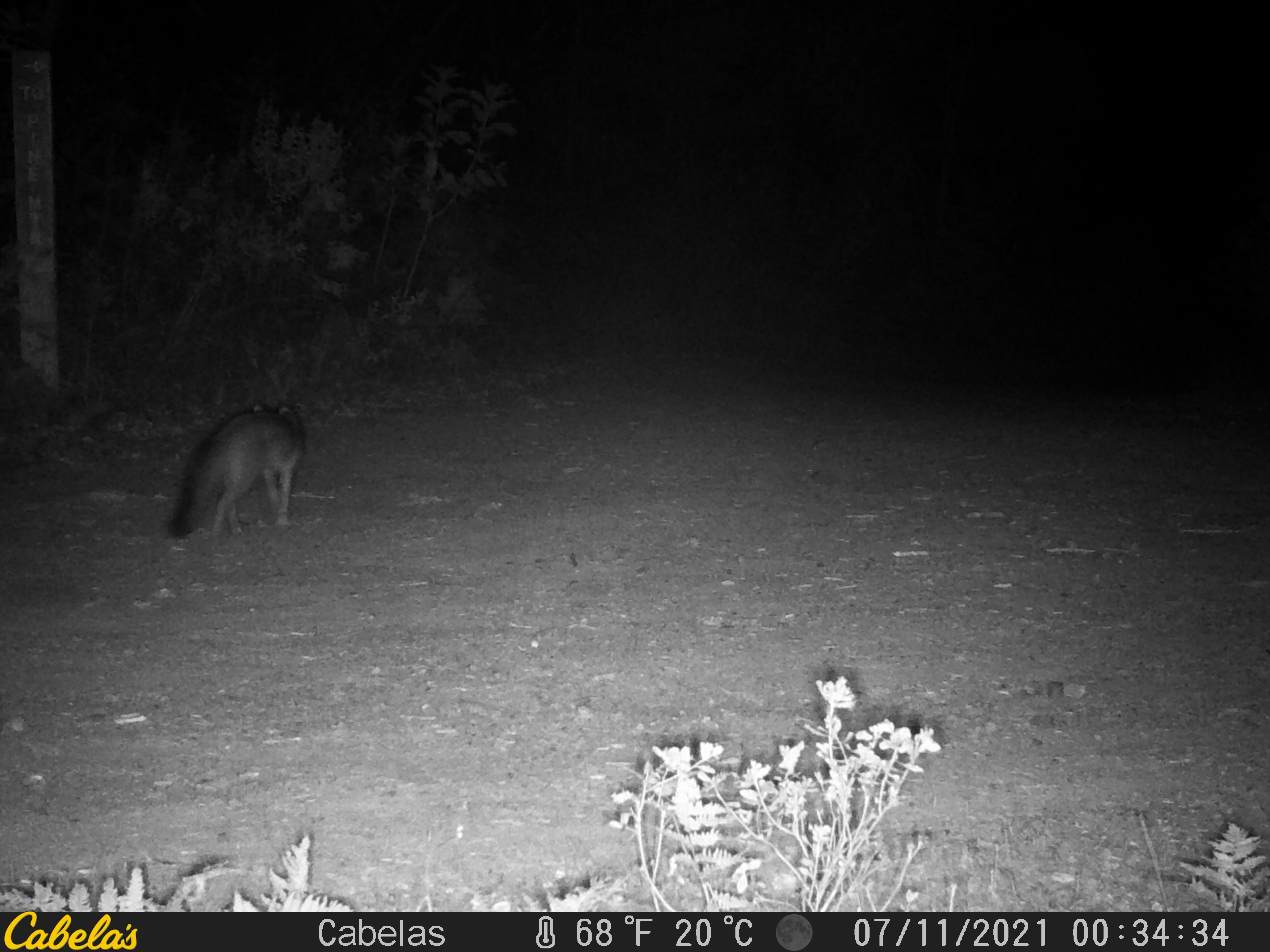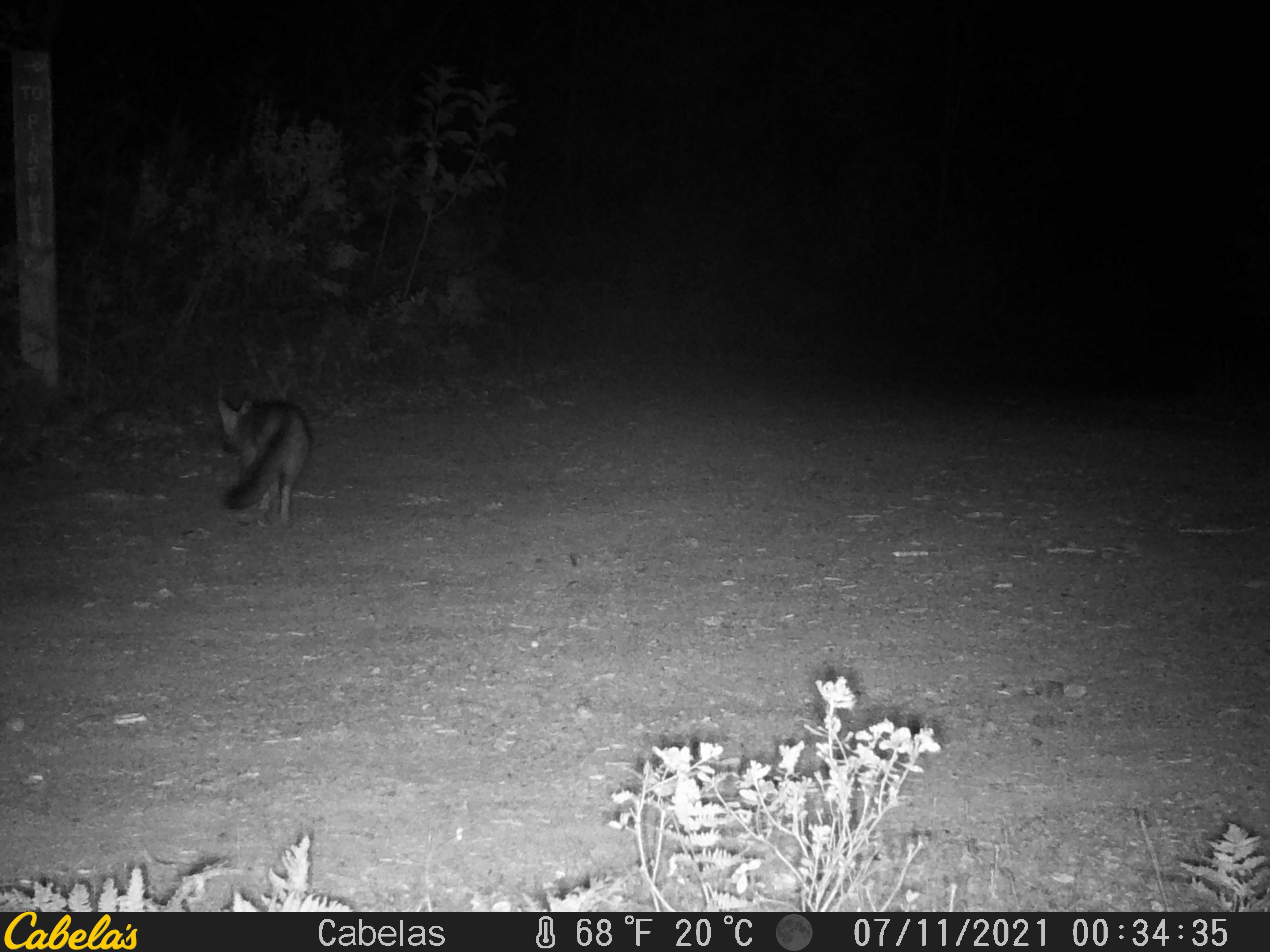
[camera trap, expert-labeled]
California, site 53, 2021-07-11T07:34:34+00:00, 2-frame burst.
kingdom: Animalia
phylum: Chordata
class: Mammalia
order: Carnivora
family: Canidae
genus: Urocyon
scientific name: Urocyon cinereoargenteus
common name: gray fox